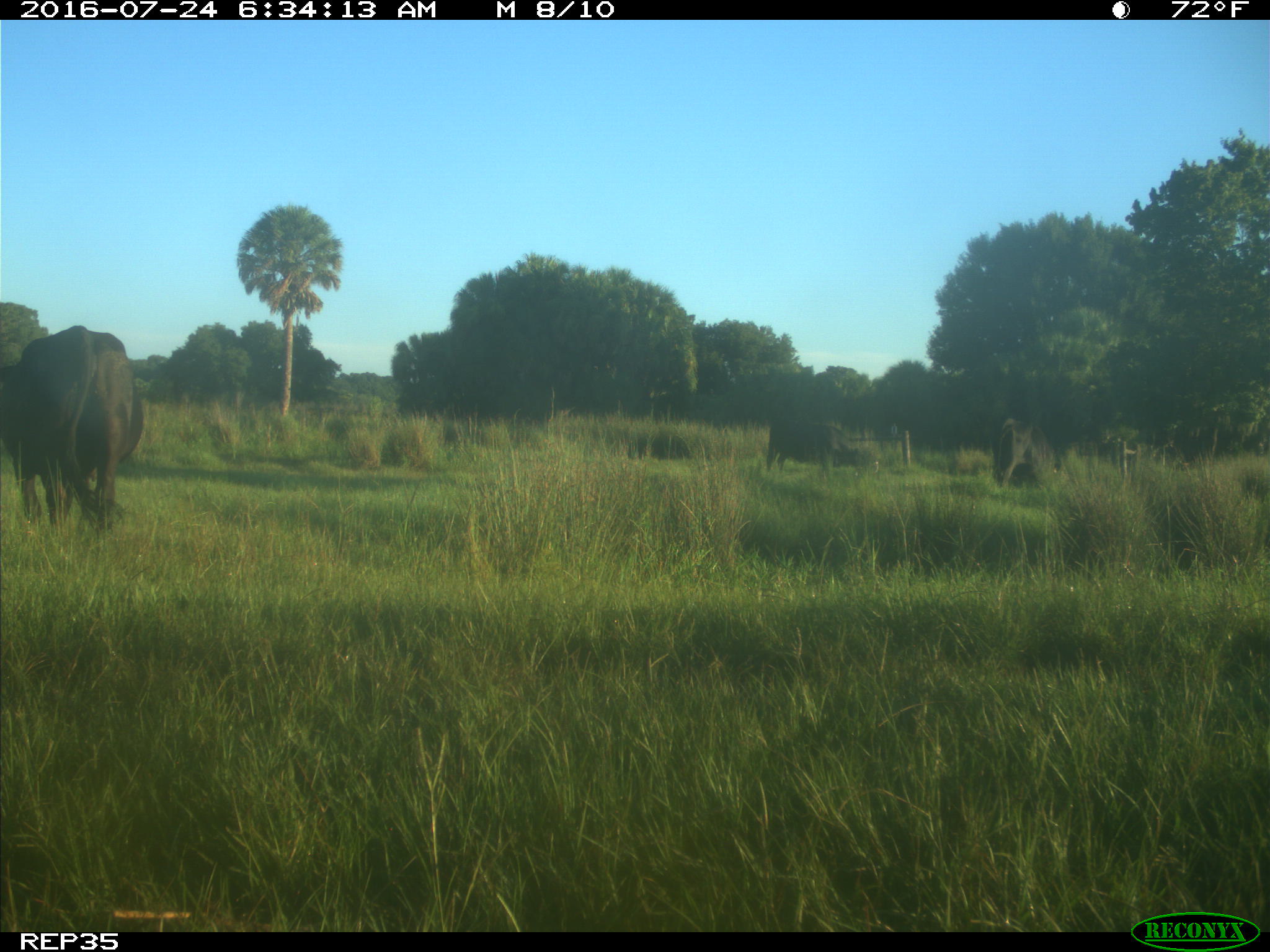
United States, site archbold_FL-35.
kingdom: Animalia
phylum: Chordata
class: Mammalia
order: Artiodactyla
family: Bovidae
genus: Bos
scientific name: Bos taurus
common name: domestic cow